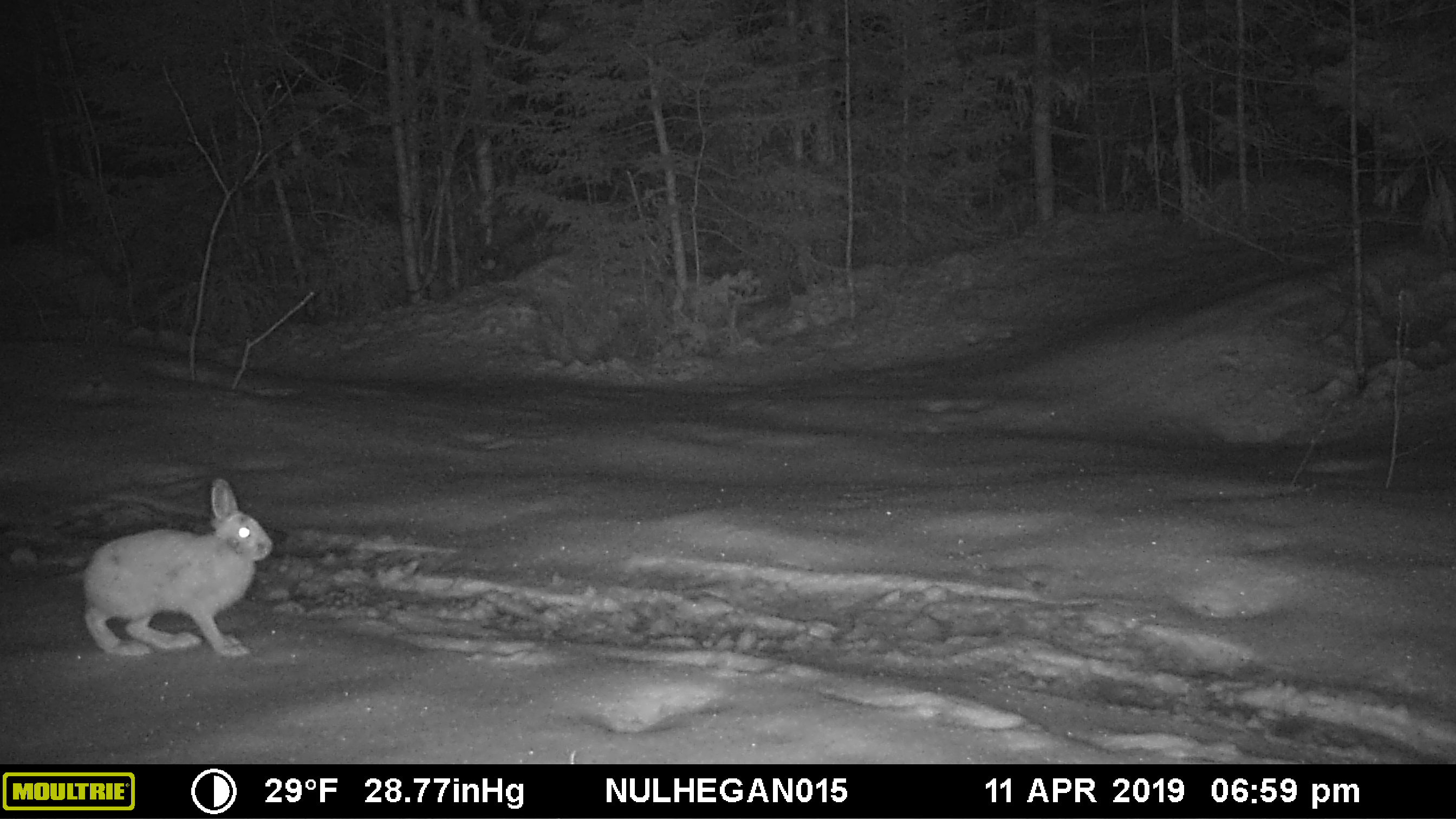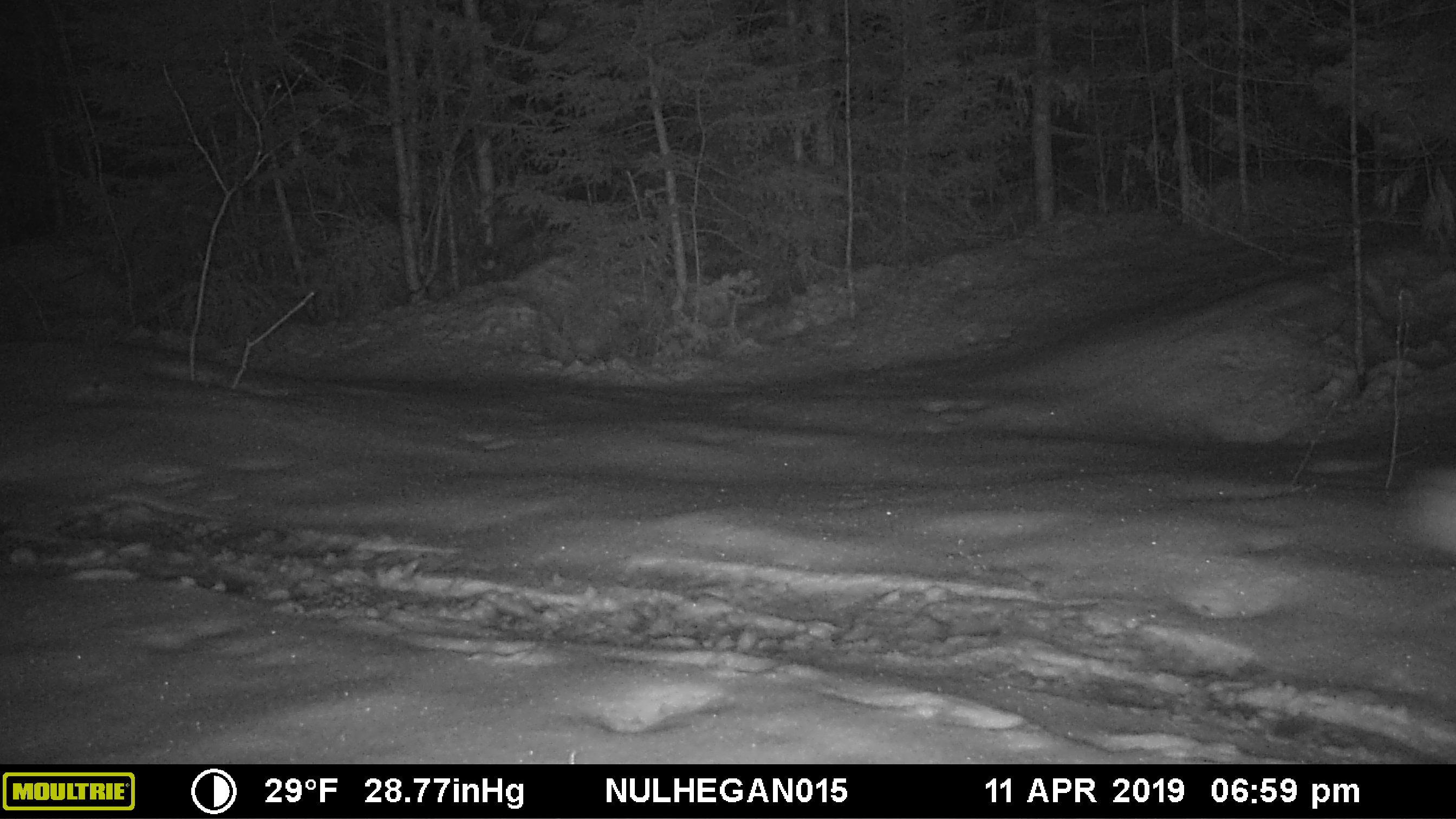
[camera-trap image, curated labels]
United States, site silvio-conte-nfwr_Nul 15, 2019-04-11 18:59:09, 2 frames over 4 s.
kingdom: Animalia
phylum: Chordata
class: Mammalia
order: Lagomorpha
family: Leporidae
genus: Lepus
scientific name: Lepus americanus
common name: snowshoe hare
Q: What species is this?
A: Snowshoe hare (Lepus americanus).